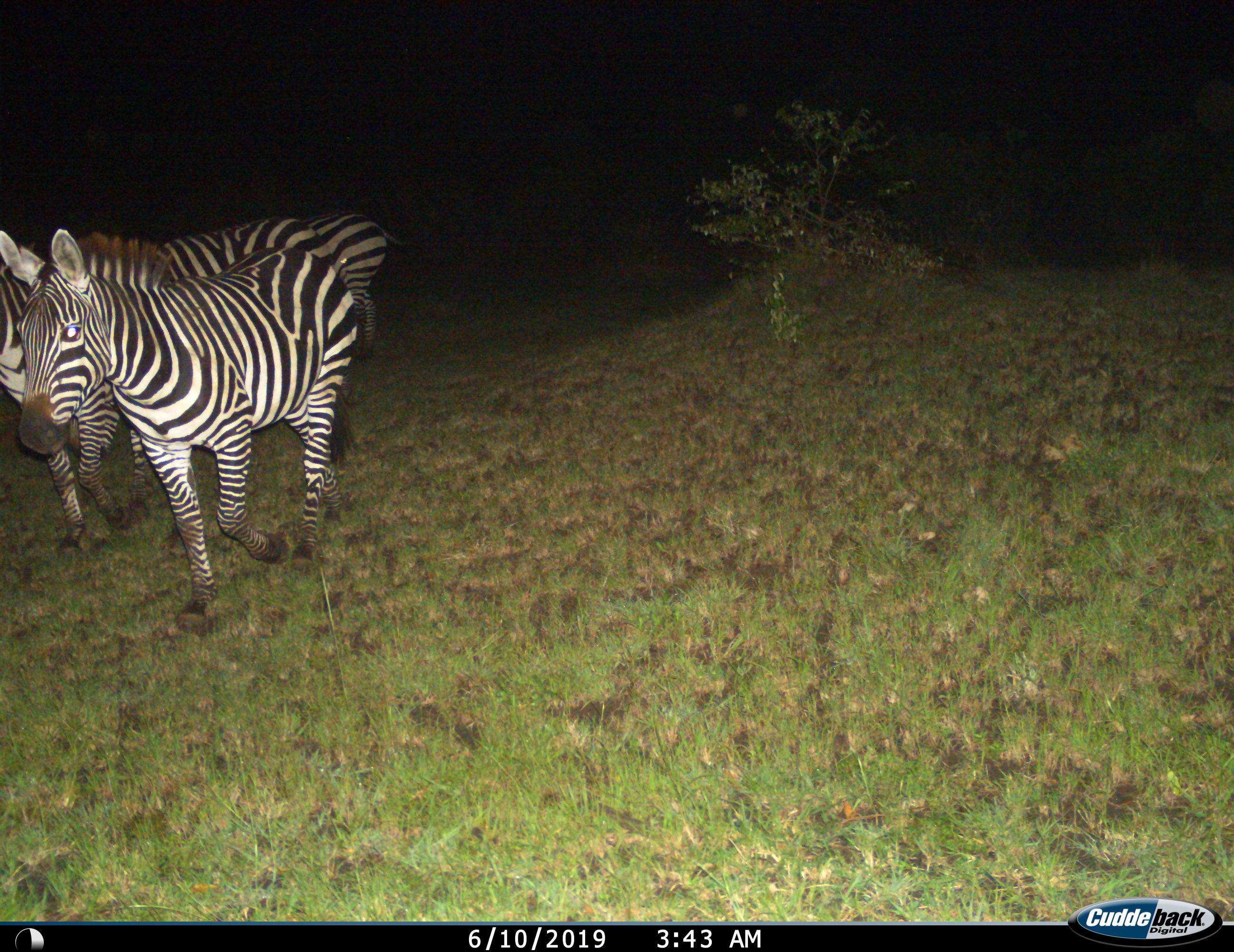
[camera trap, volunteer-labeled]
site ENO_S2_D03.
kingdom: Animalia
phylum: Chordata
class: Mammalia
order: Perissodactyla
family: Equidae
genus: Equus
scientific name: Equus quagga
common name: plains zebra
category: zebraplains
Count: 3.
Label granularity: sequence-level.